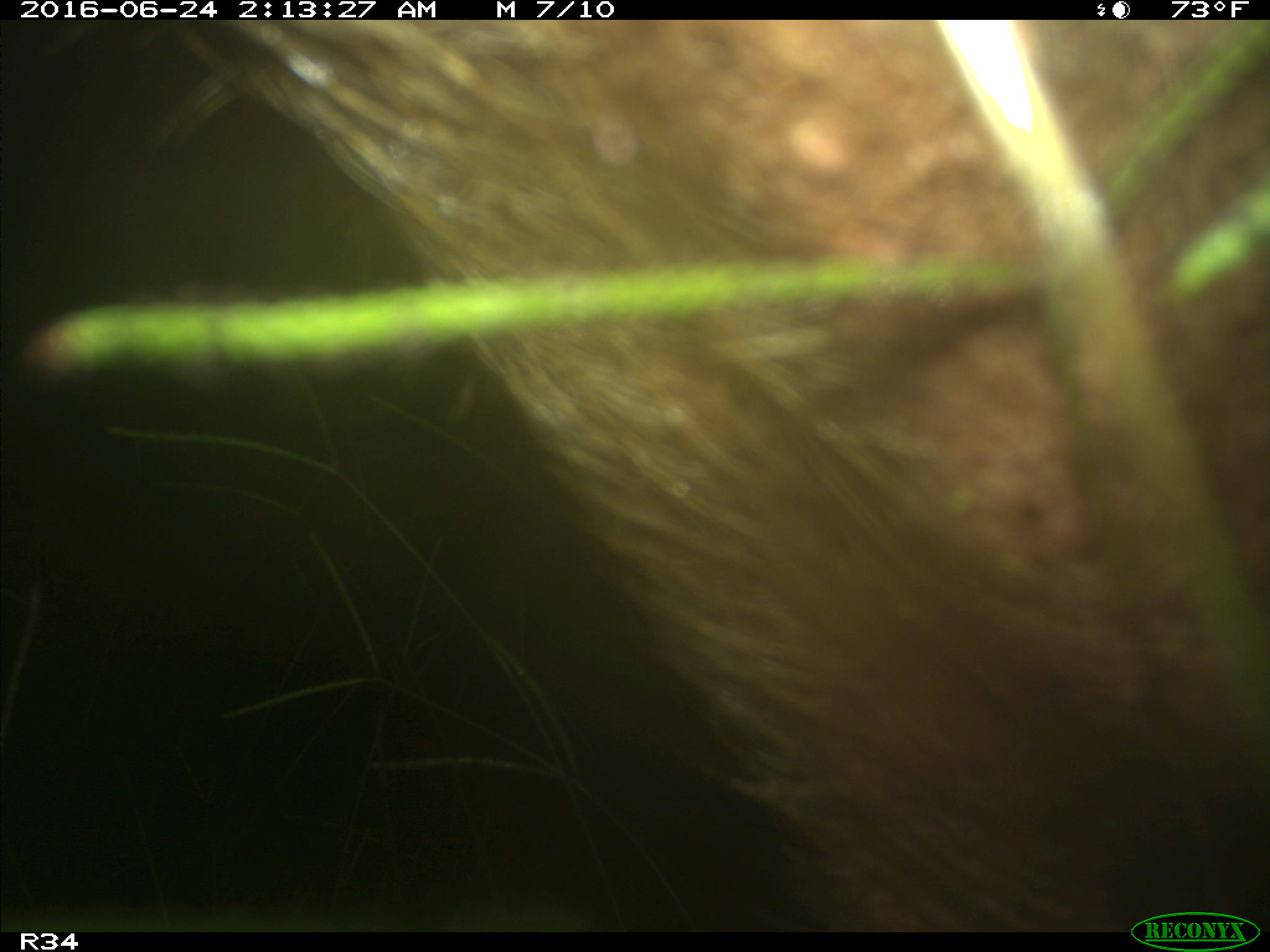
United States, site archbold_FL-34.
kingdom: Animalia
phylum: Chordata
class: Mammalia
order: Artiodactyla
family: Suidae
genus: Sus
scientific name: Sus scrofa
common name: wild boar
Sus scrofa (wild boar).